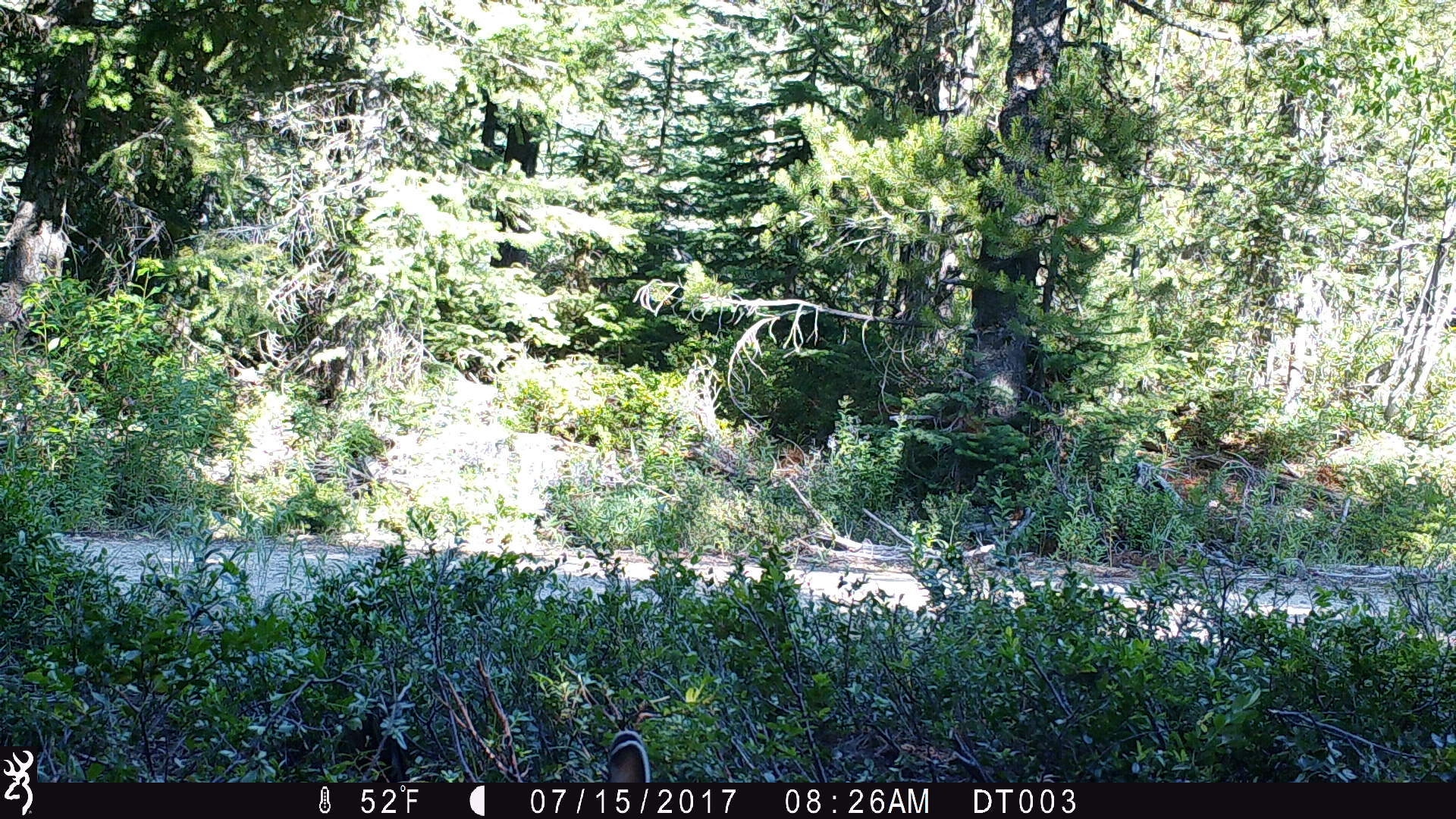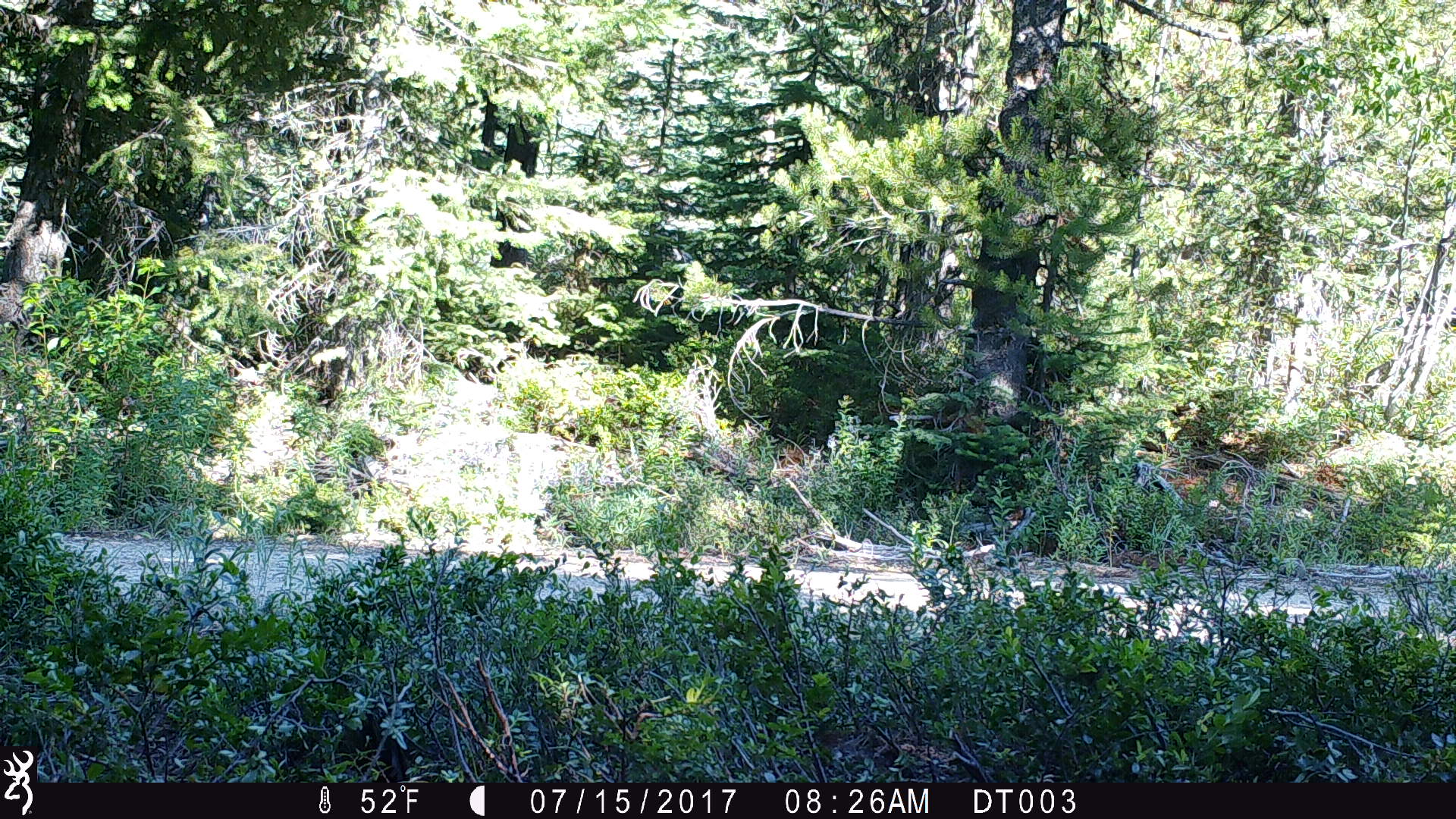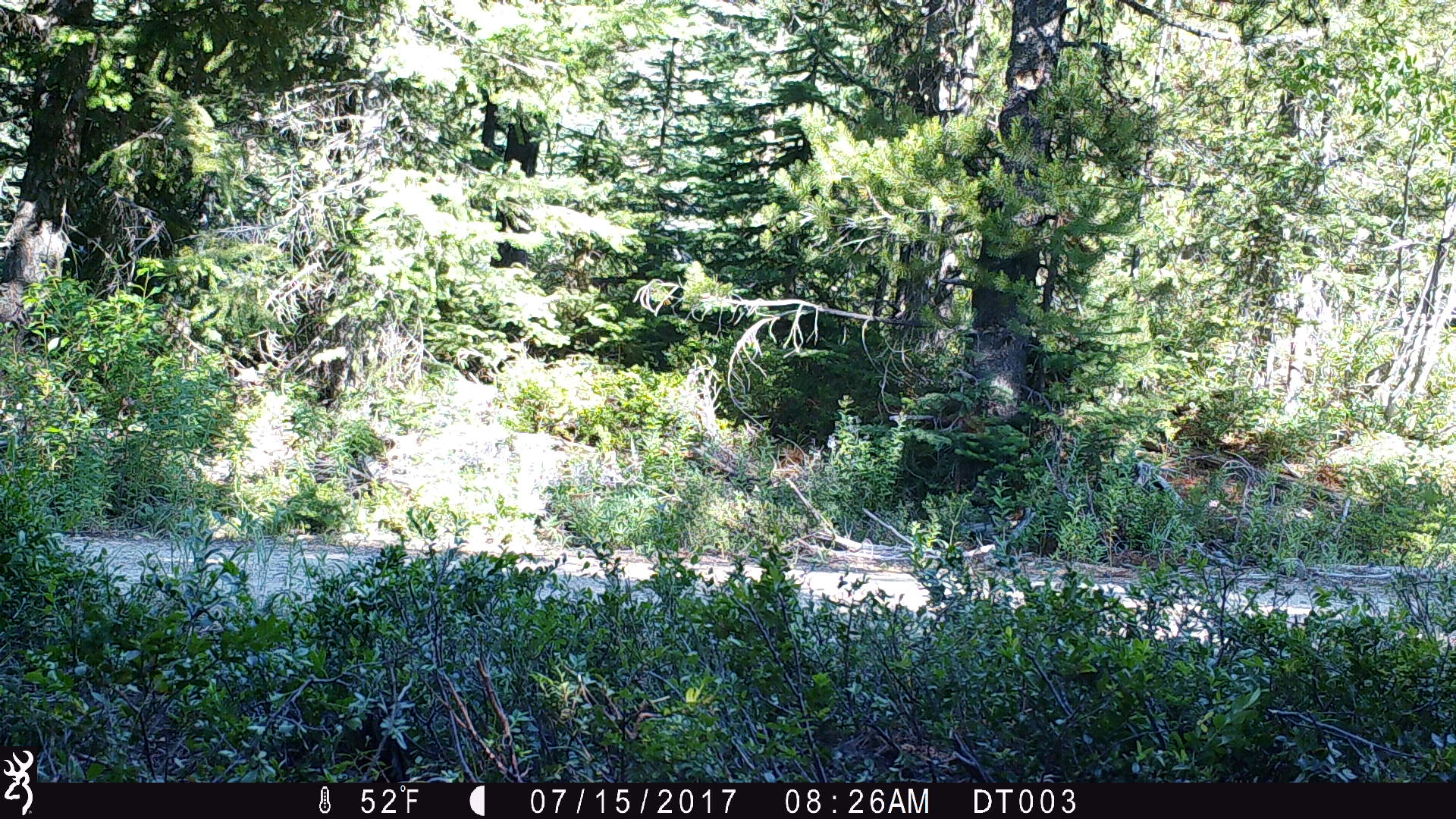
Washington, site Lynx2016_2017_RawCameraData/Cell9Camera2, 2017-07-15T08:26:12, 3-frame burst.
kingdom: Animalia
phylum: Chordata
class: Mammalia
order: Lagomorpha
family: Leporidae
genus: Lepus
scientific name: Lepus americanus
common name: snowshoe hare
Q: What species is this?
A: Lepus americanus (snowshoe hare).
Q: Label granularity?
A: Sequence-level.